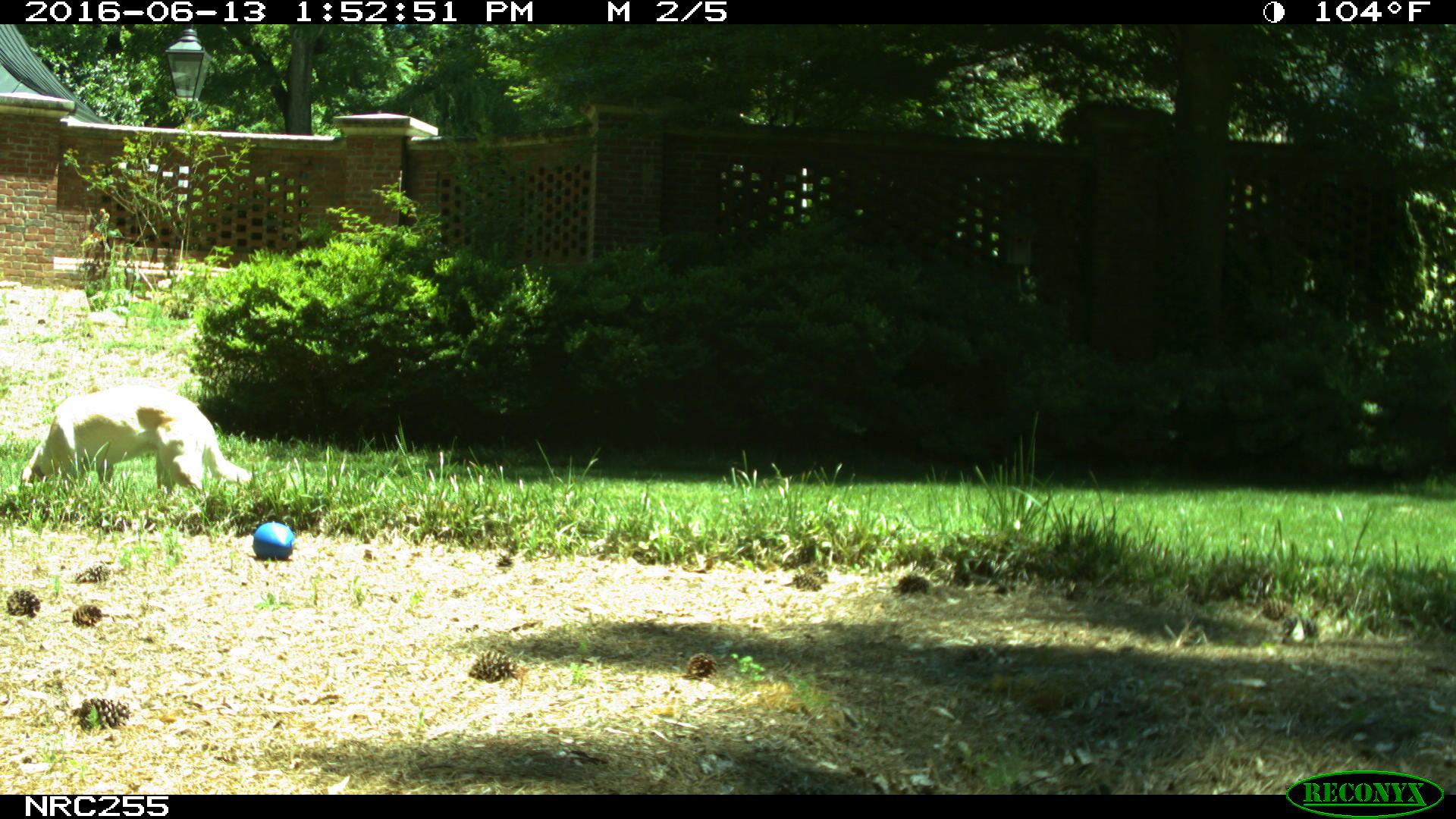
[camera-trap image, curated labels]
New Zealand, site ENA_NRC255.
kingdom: Animalia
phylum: Chordata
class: Mammalia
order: Carnivora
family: Canidae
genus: Canis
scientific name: Canis familiaris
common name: domestic dog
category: dog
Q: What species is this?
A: Dog (domestic dog) (Canis familiaris).